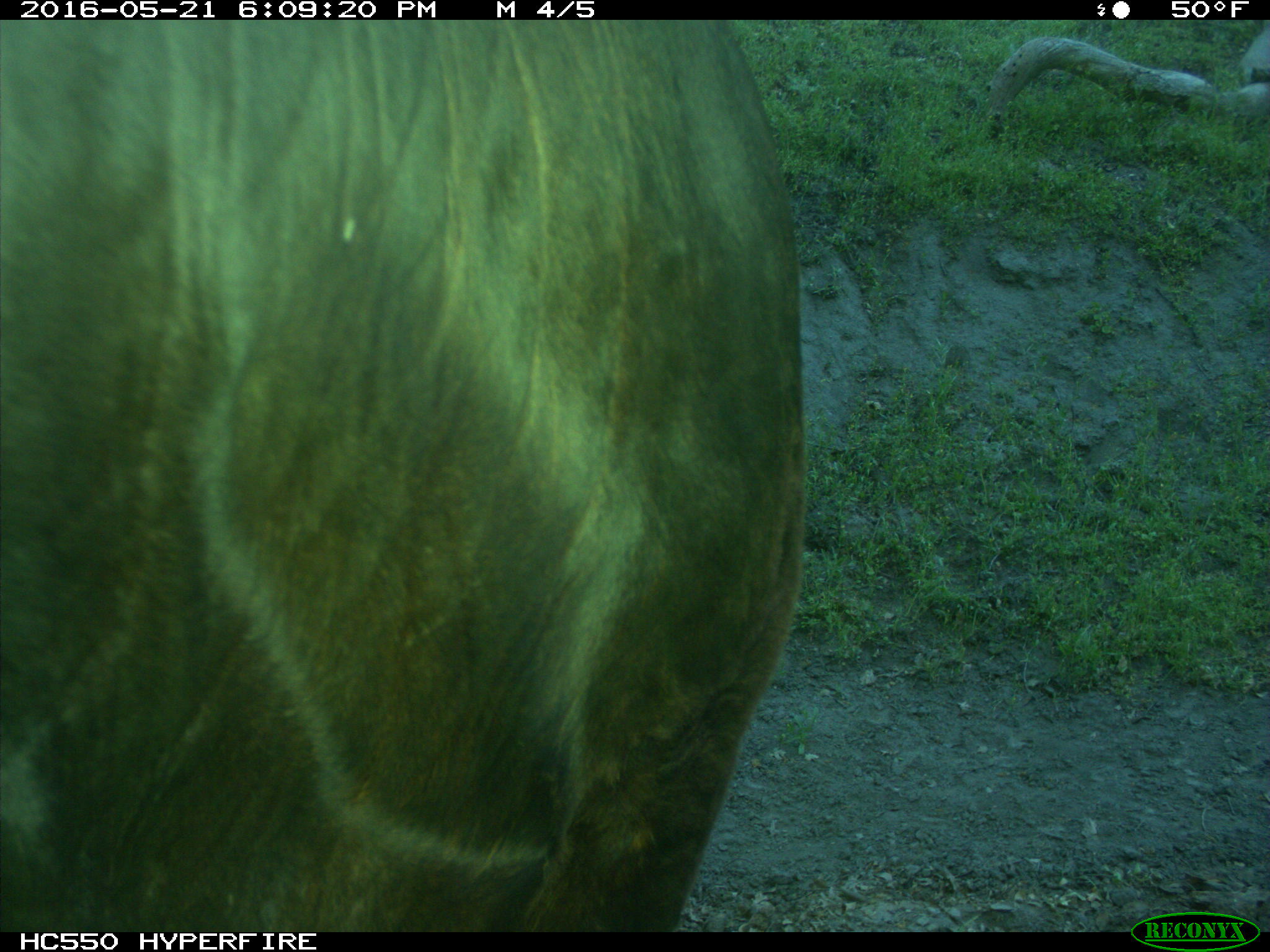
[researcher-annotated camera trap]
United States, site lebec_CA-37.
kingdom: Animalia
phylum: Chordata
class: Mammalia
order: Artiodactyla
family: Bovidae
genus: Bos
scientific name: Bos taurus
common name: domestic cow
Bos taurus (domestic cow).